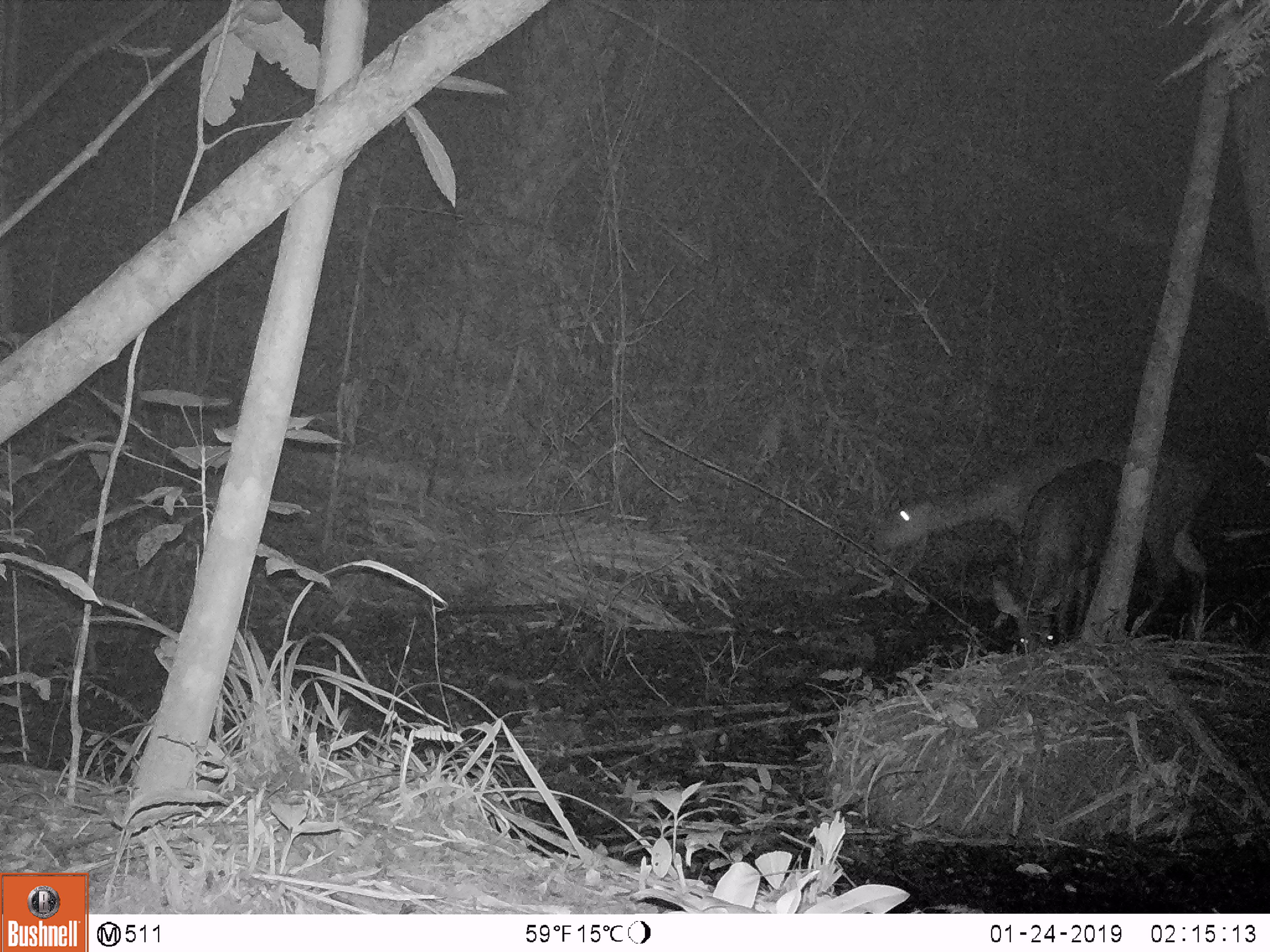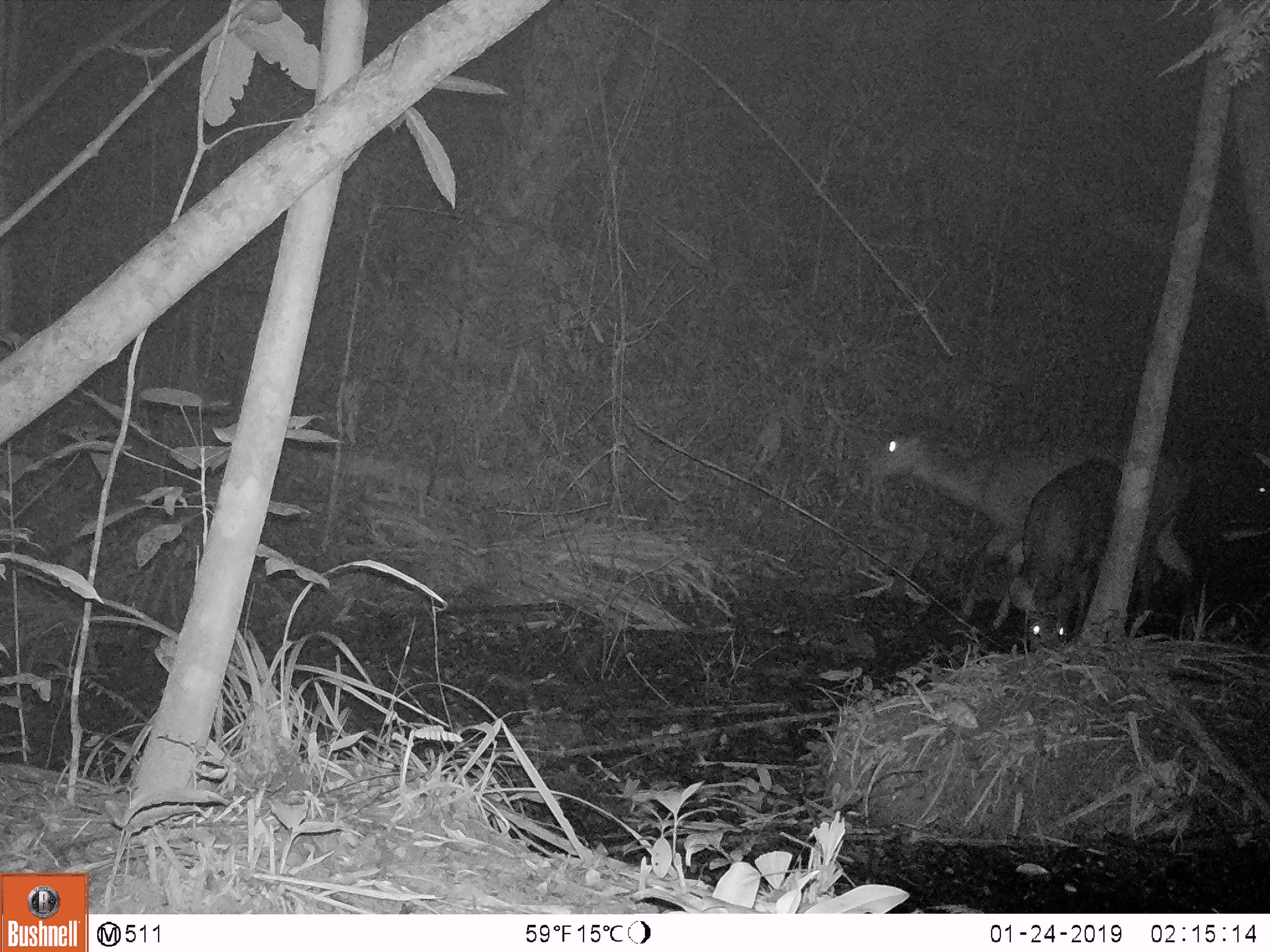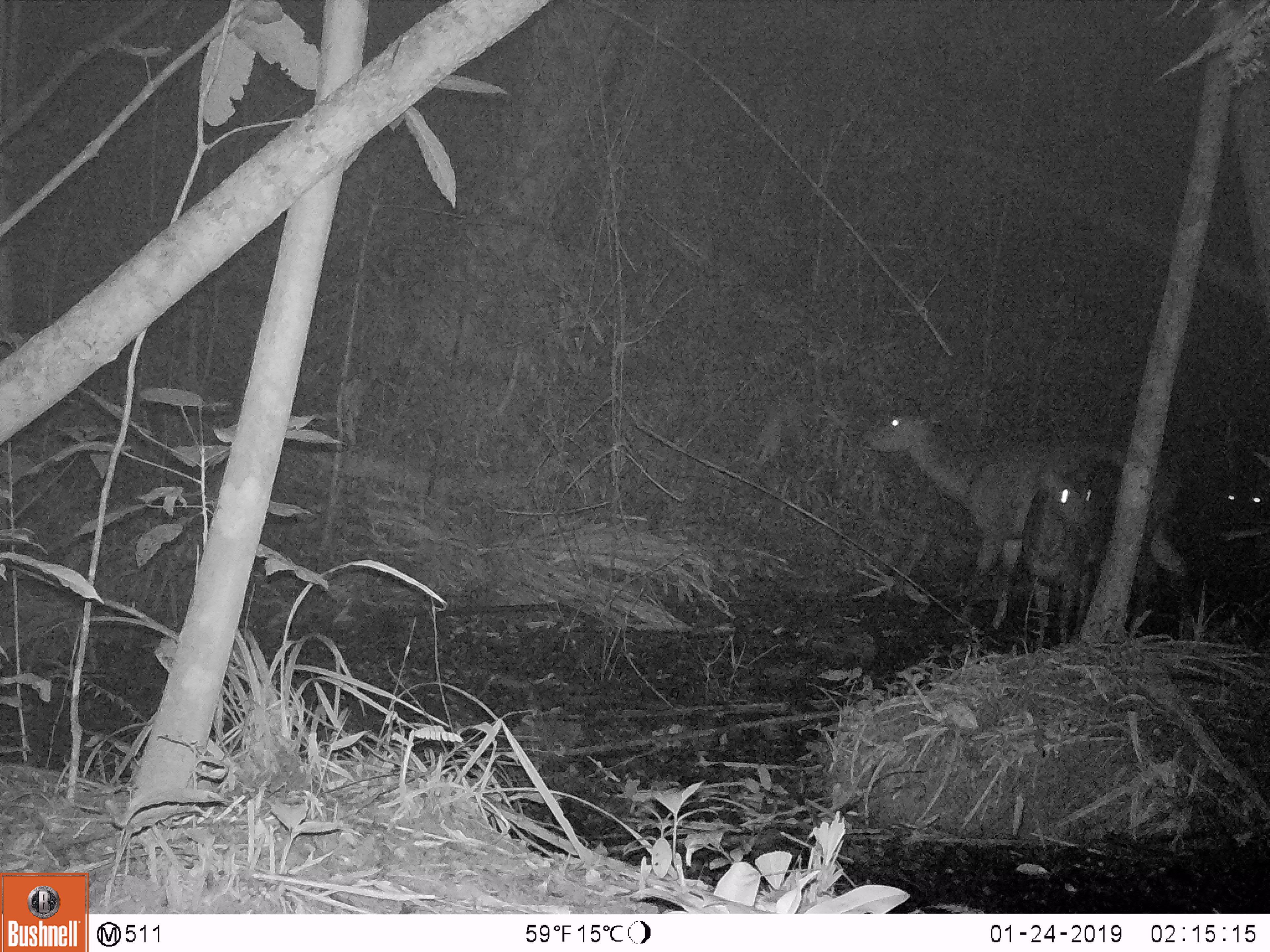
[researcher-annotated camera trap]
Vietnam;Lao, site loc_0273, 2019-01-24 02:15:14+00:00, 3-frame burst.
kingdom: Animalia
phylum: Chordata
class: Mammalia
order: Artiodactyla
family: Cervidae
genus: Rusa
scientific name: Rusa unicolor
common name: sambar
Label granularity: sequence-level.